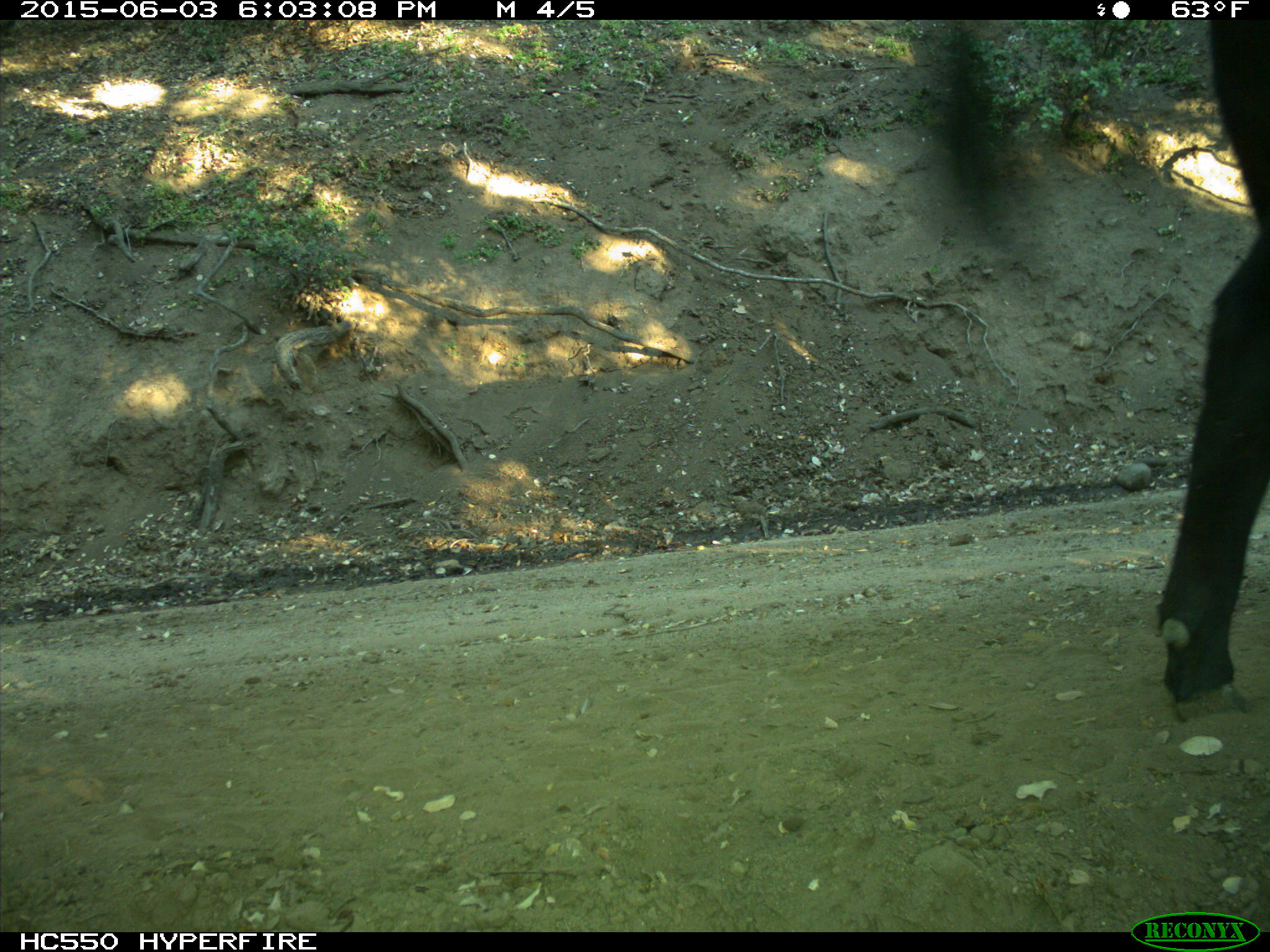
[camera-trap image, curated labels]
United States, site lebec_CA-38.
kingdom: Animalia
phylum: Chordata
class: Mammalia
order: Artiodactyla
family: Bovidae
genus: Bos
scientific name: Bos taurus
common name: domestic cow